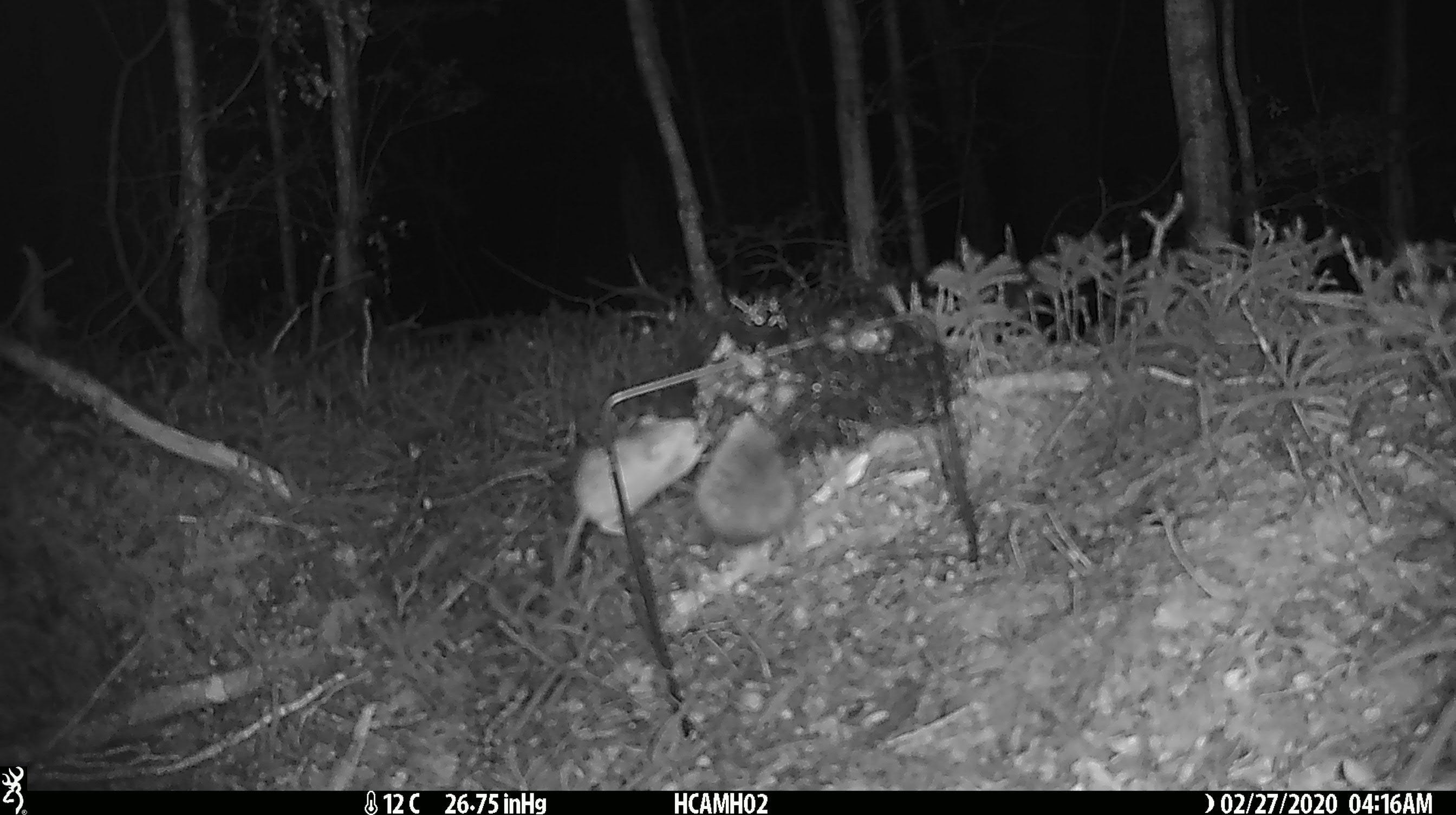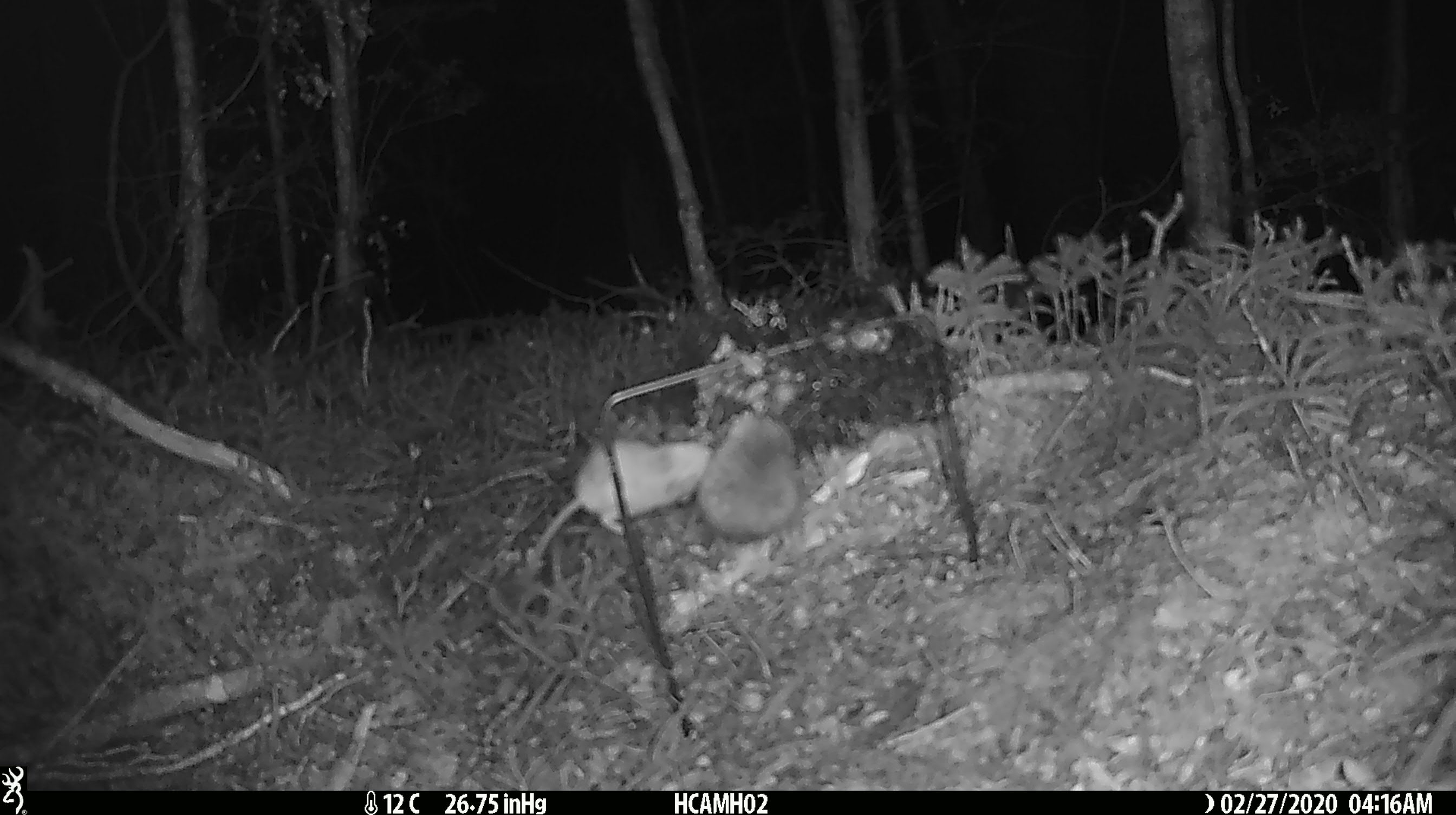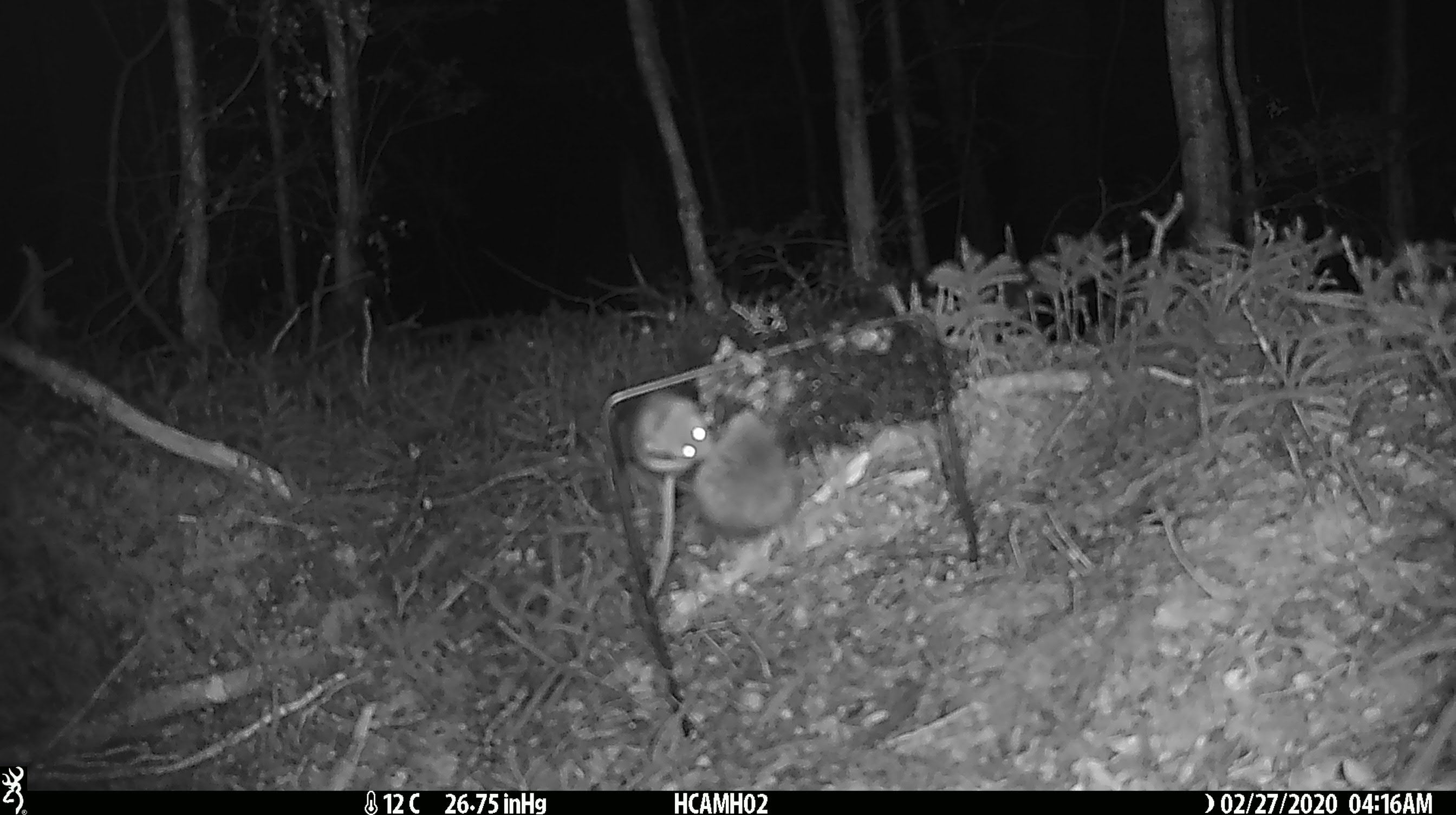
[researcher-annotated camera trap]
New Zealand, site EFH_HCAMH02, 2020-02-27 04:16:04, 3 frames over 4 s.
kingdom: Animalia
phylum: Chordata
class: Mammalia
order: Rodentia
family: Muridae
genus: Mus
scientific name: Mus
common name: mouse